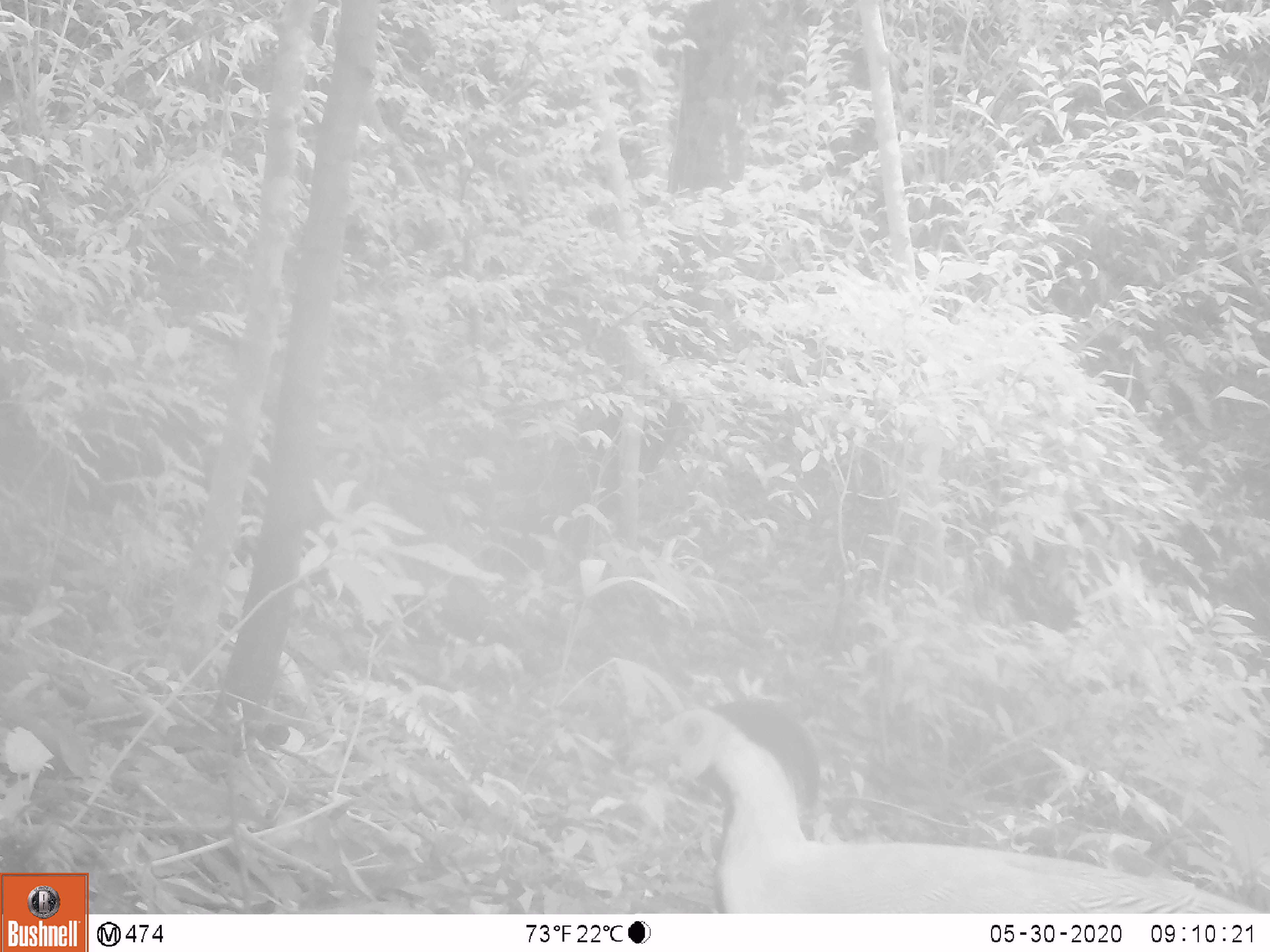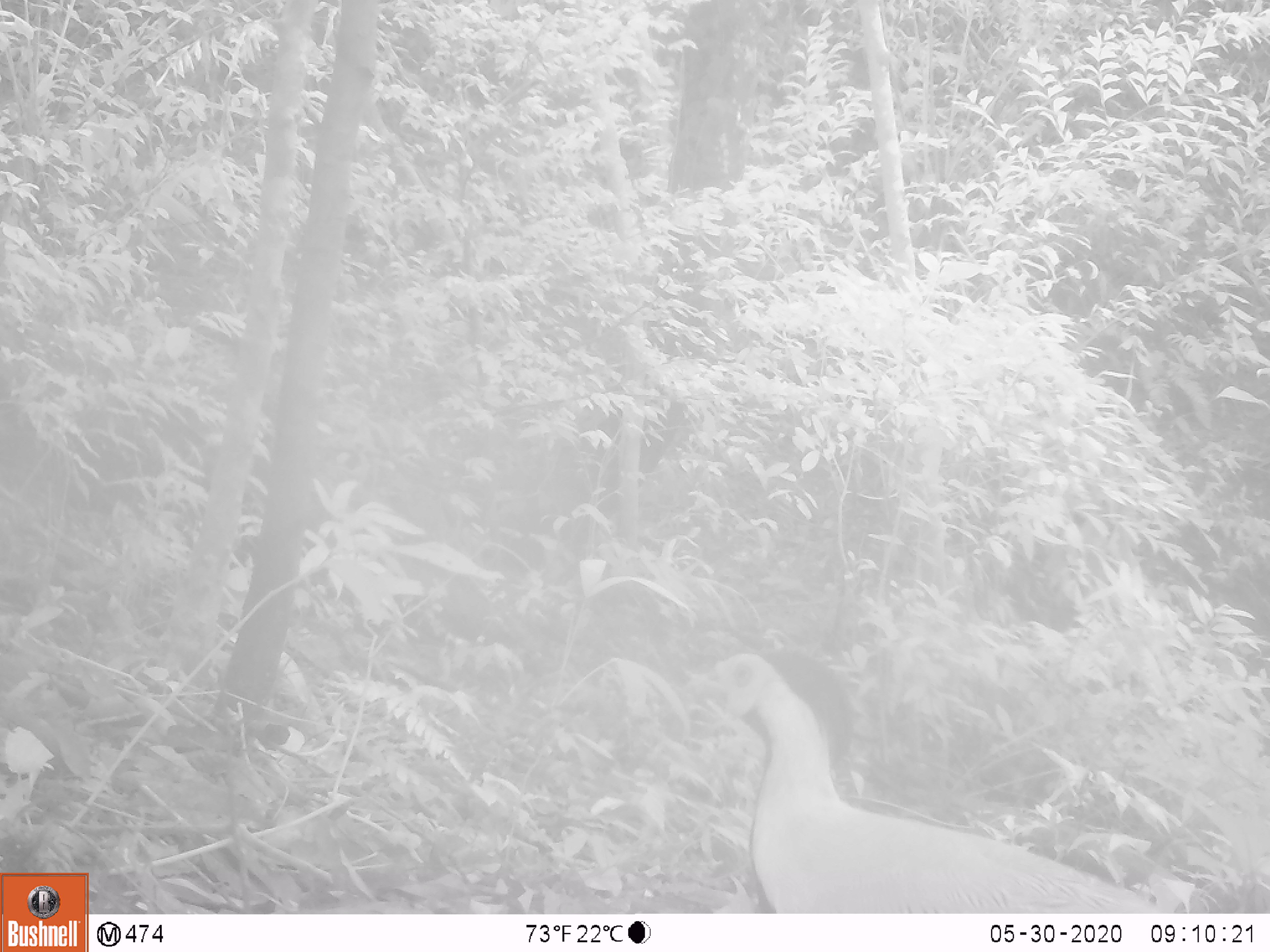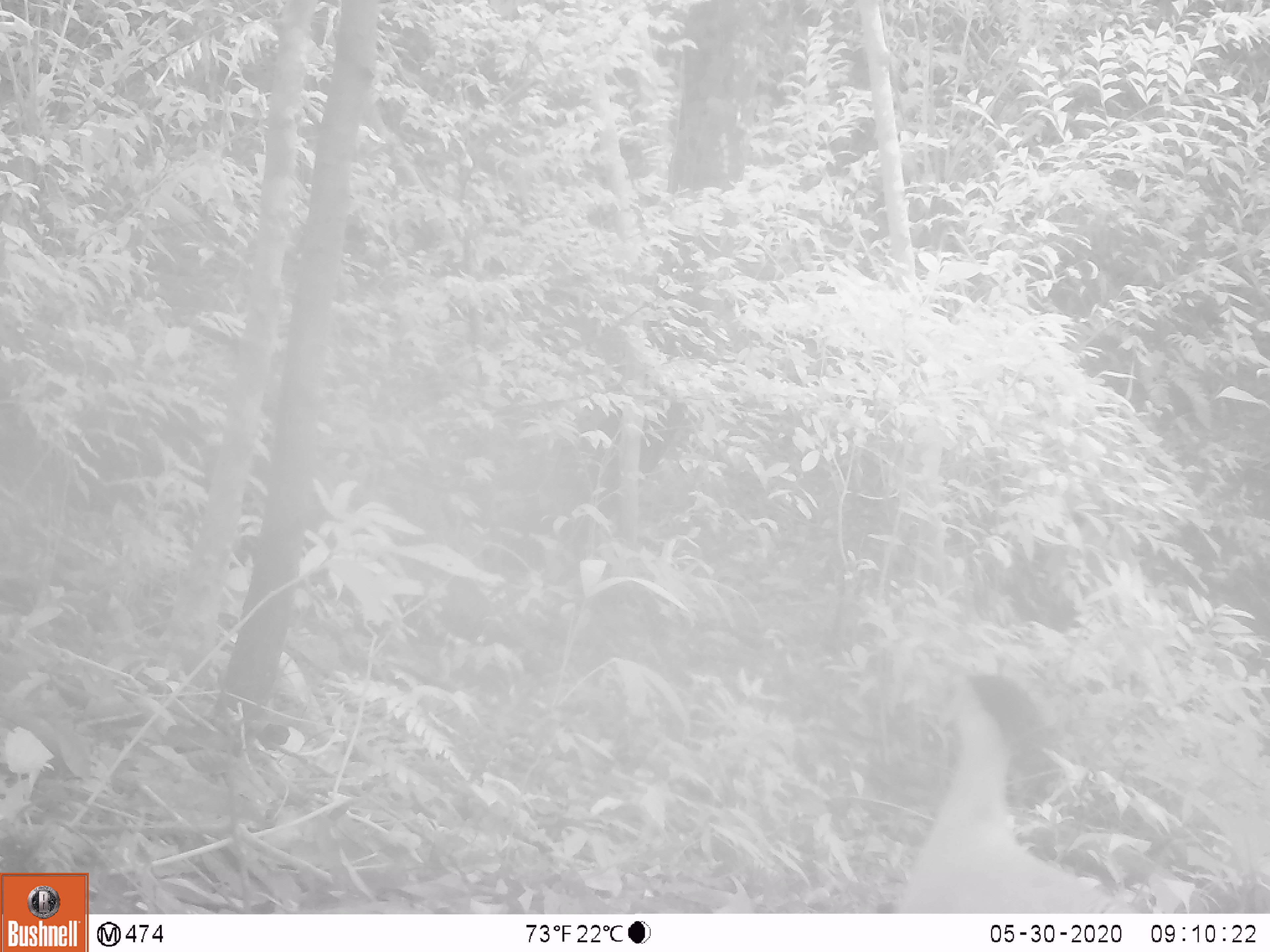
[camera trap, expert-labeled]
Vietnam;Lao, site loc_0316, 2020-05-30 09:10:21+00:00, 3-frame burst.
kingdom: Animalia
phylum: Chordata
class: Aves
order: Galliformes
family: Phasianidae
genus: Lophura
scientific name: Lophura nycthemera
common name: silver pheasant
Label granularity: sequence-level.